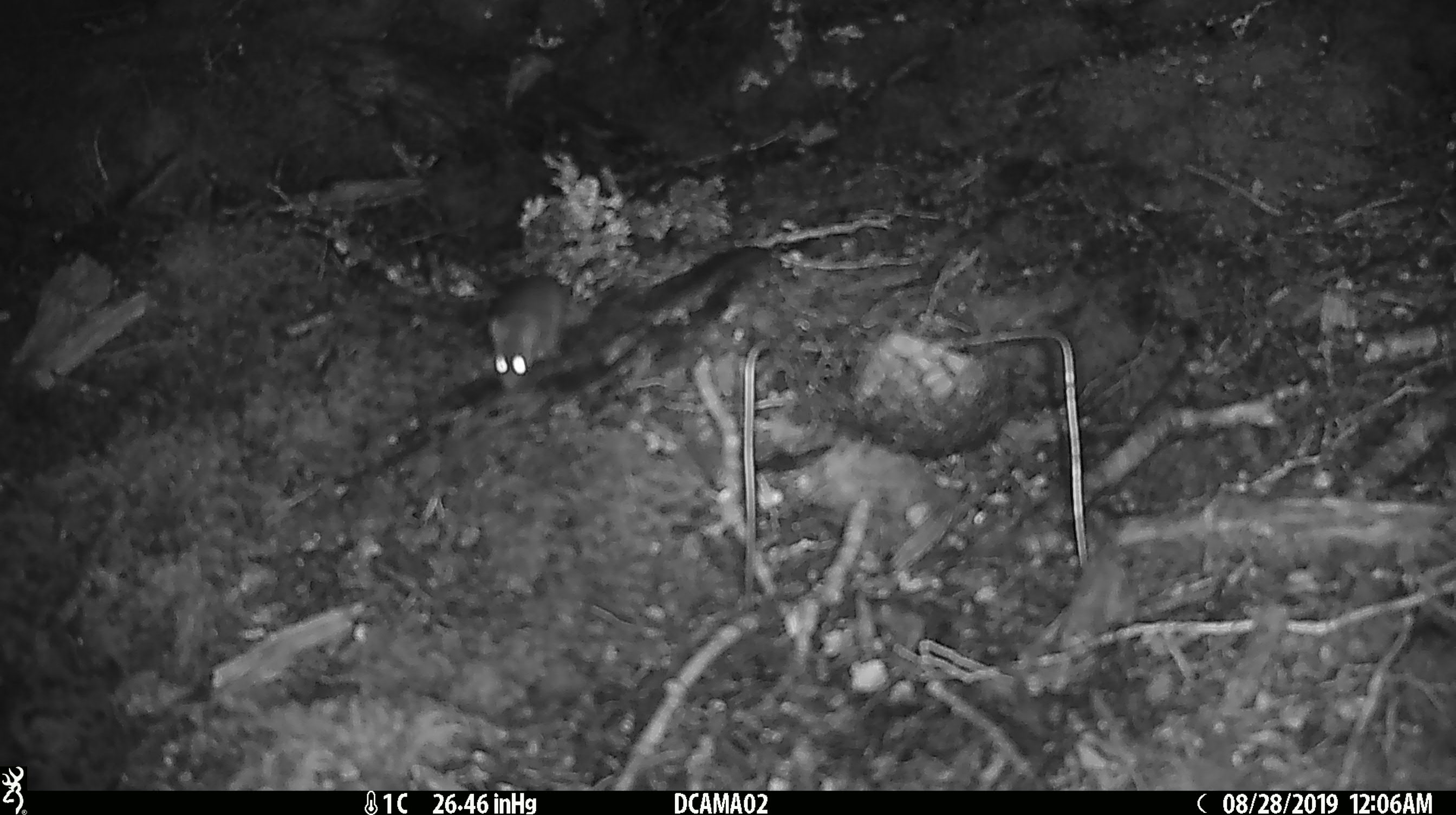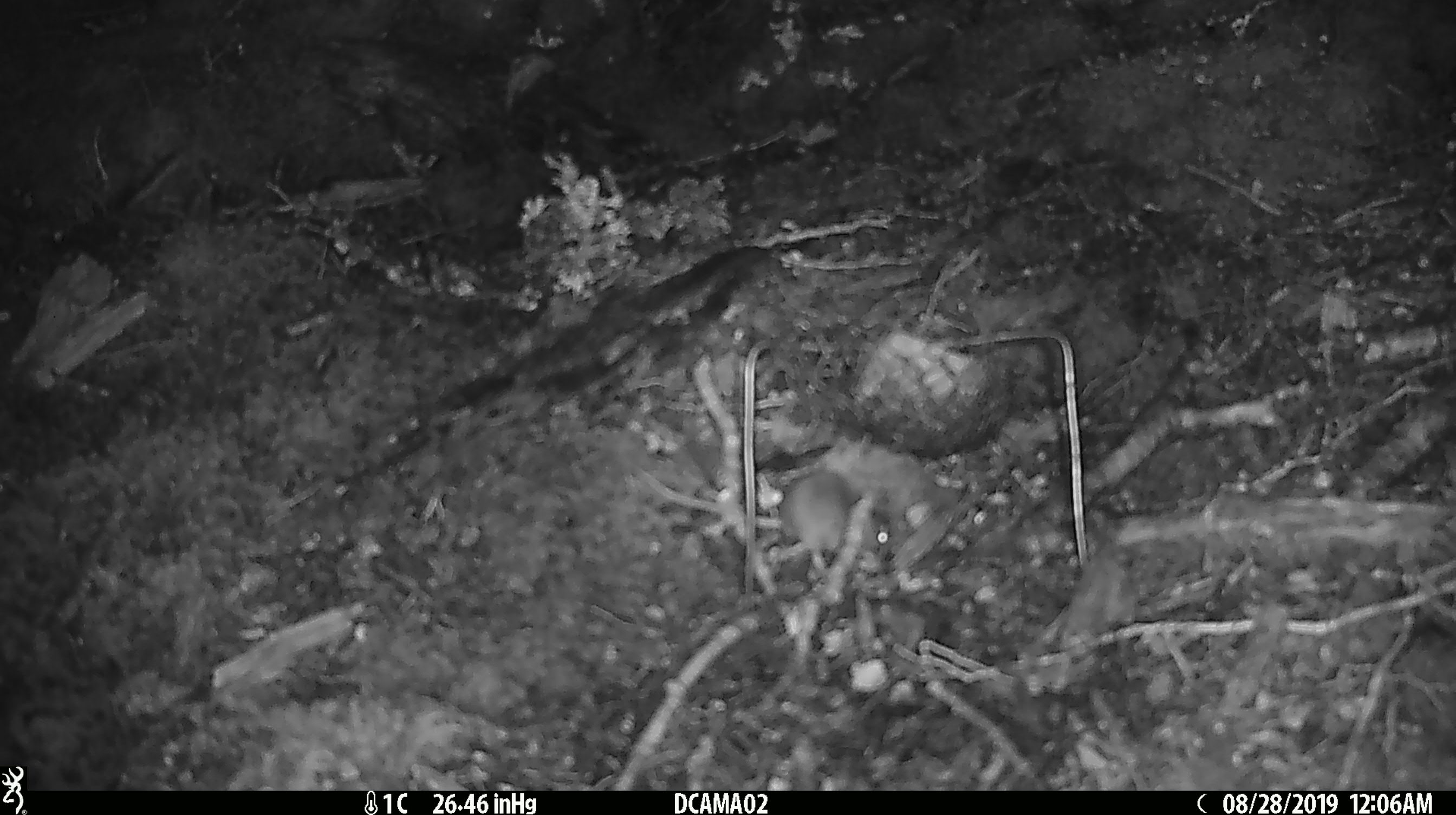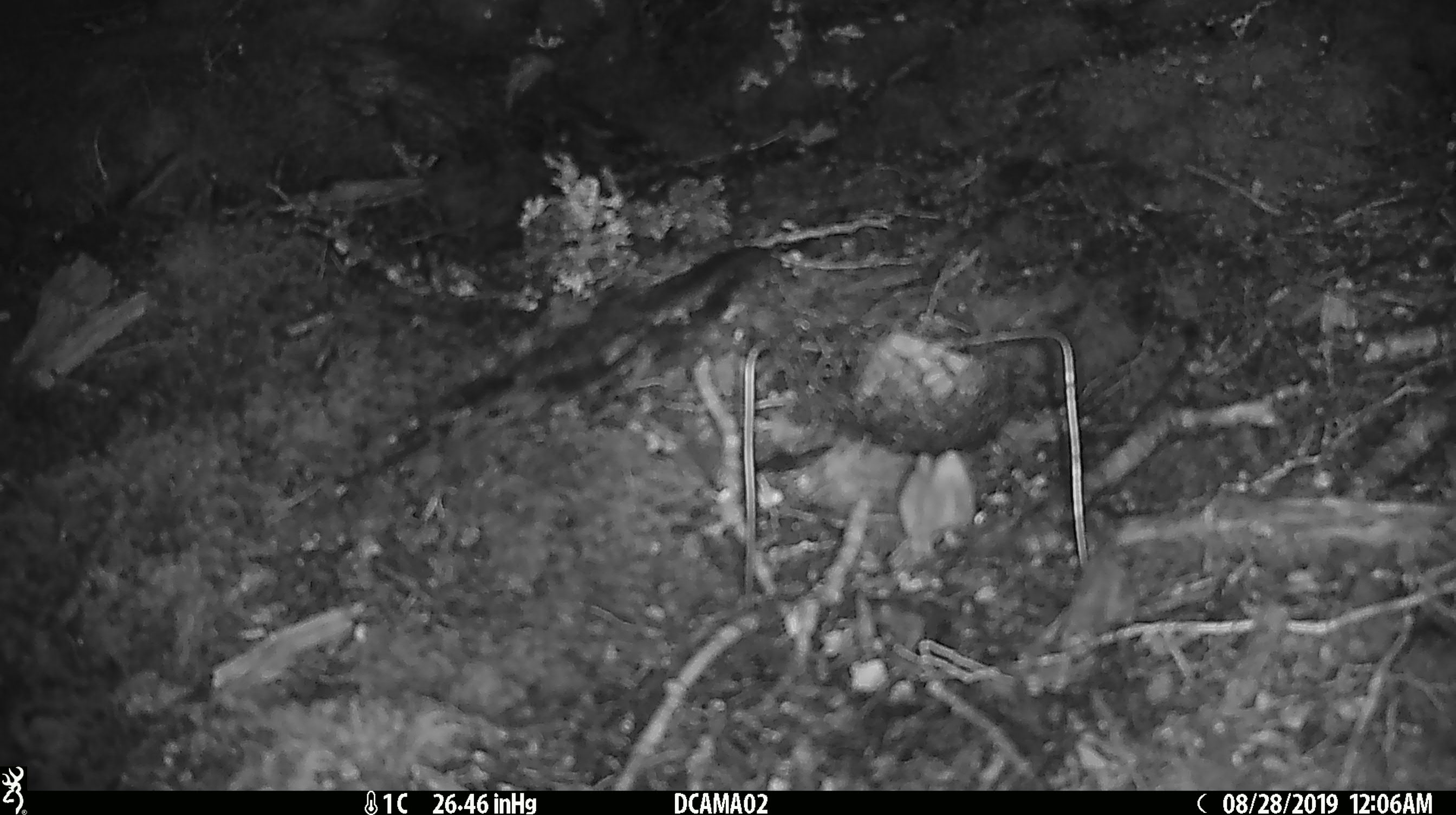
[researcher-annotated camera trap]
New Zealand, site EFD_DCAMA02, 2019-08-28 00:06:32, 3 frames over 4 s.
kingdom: Animalia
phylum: Chordata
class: Mammalia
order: Rodentia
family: Muridae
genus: Mus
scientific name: Mus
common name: mouse